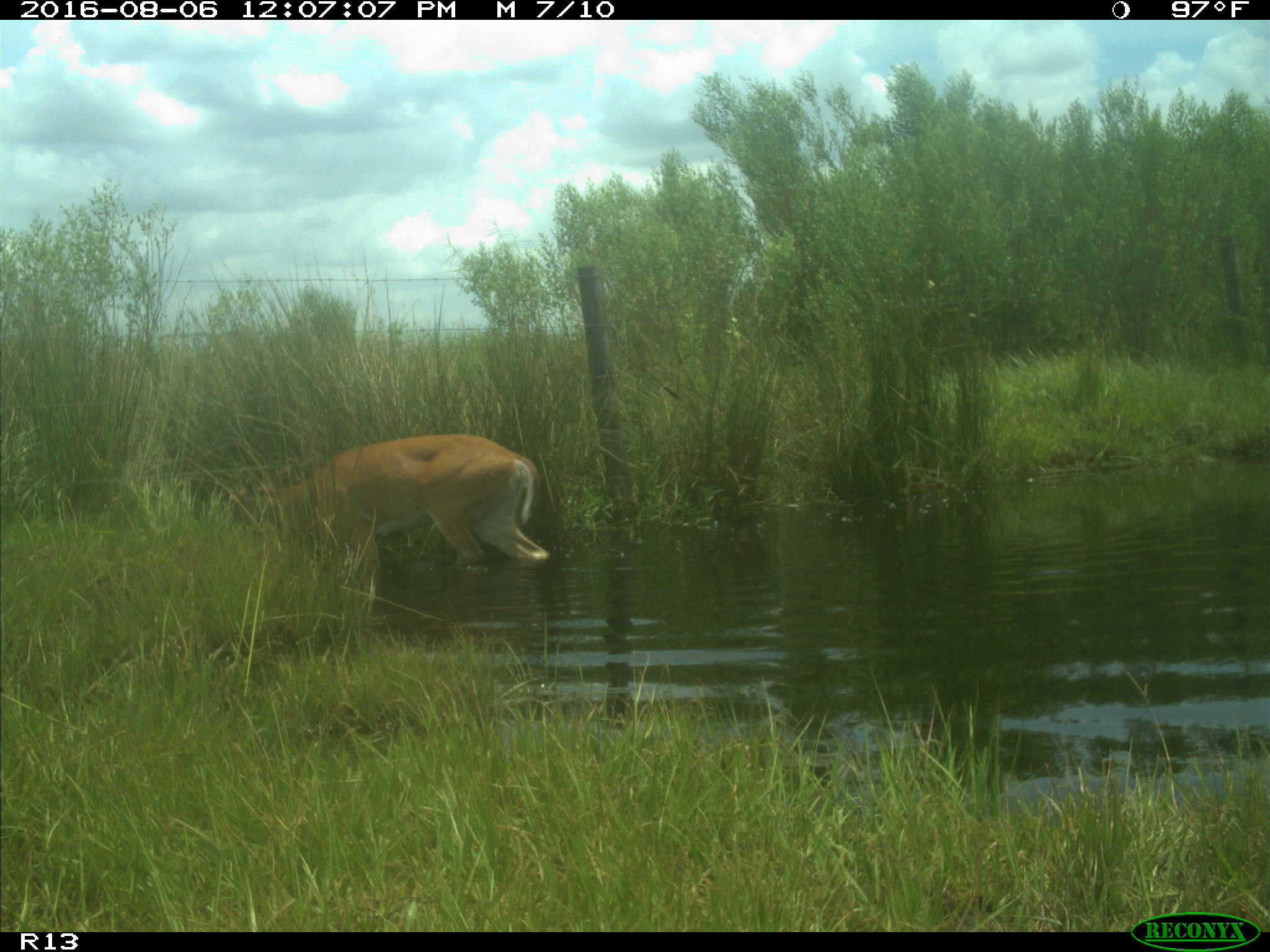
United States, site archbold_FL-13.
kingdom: Animalia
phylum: Chordata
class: Mammalia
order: Artiodactyla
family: Cervidae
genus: Odocoileus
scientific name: Odocoileus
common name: deer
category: unidentified deer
Unidentified deer (deer) (Odocoileus).